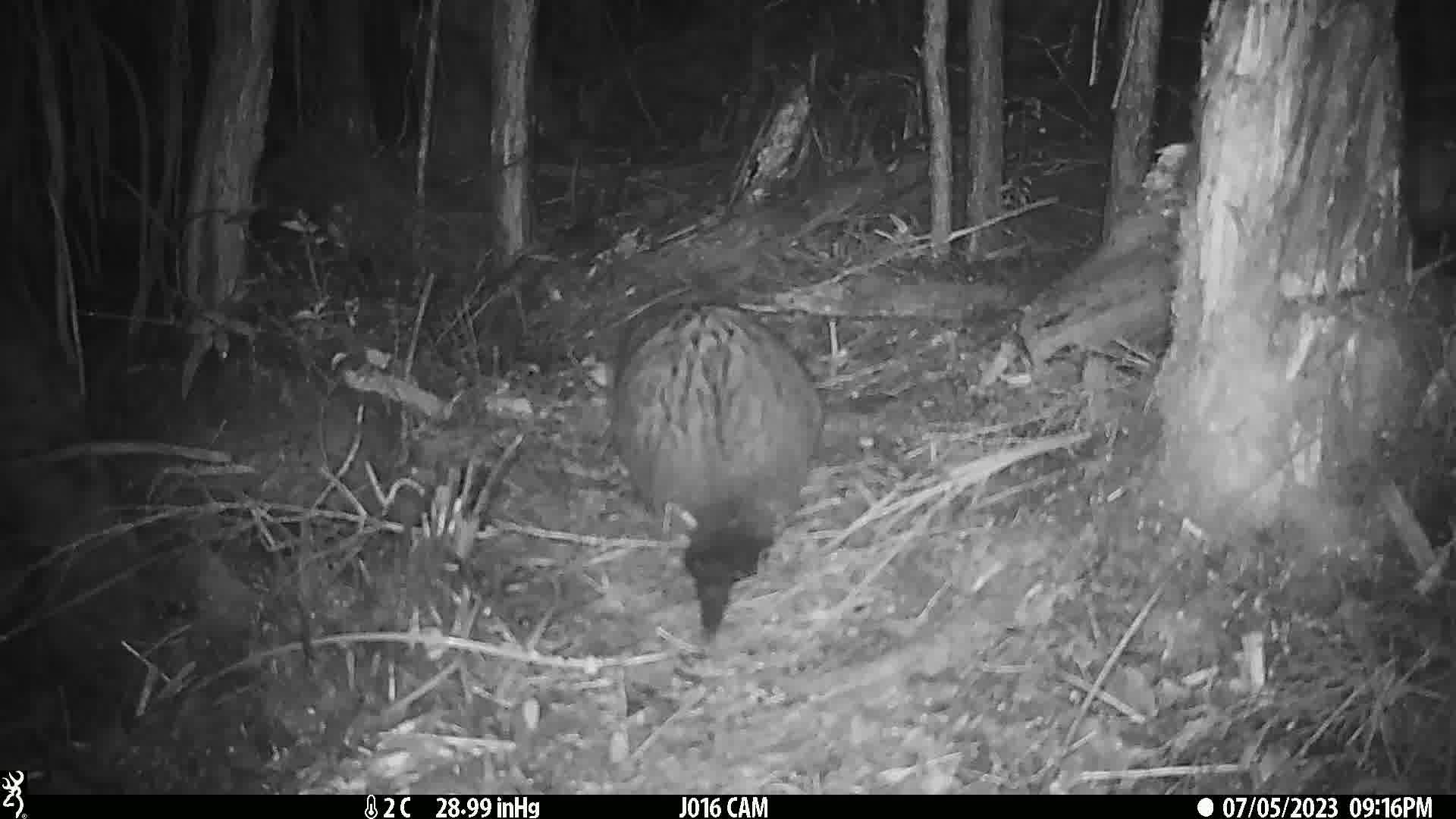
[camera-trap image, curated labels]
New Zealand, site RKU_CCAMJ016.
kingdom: Animalia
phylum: Chordata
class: Mammalia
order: Diprotodontia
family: Phalangeridae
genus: Trichosurus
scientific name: Trichosurus vulpecula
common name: common brushtail possum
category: possum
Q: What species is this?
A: Possum (common brushtail possum) (Trichosurus vulpecula).